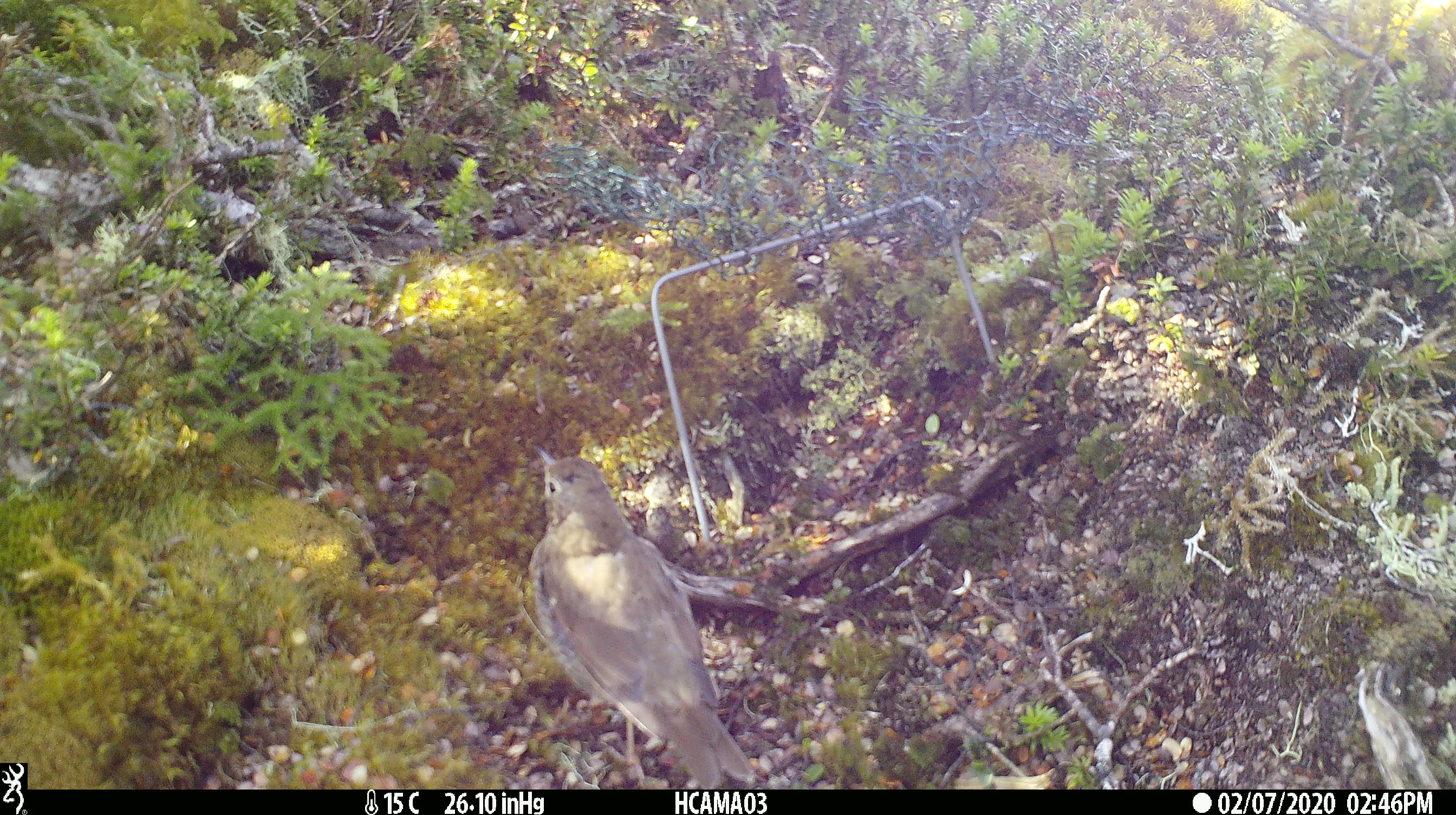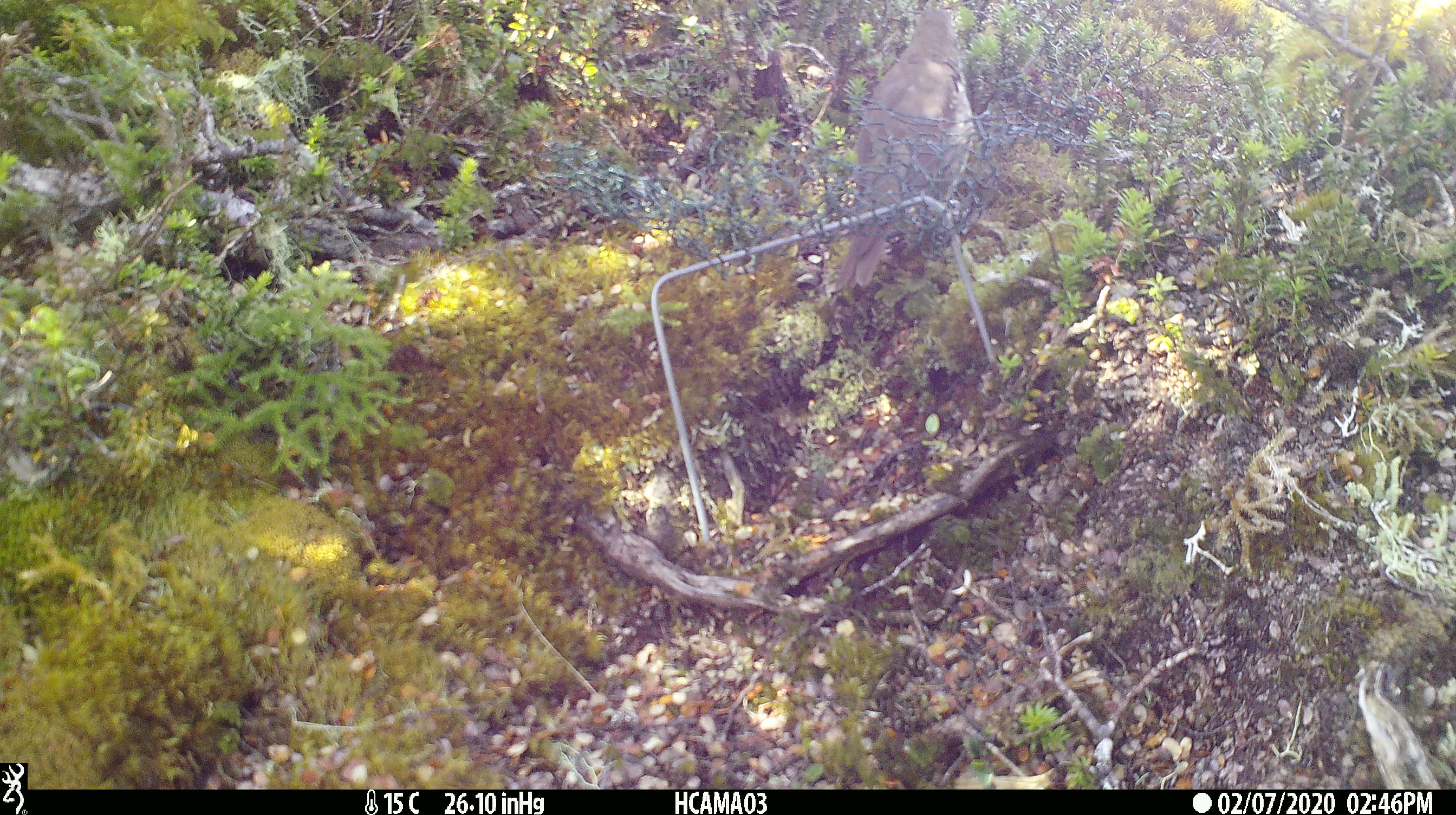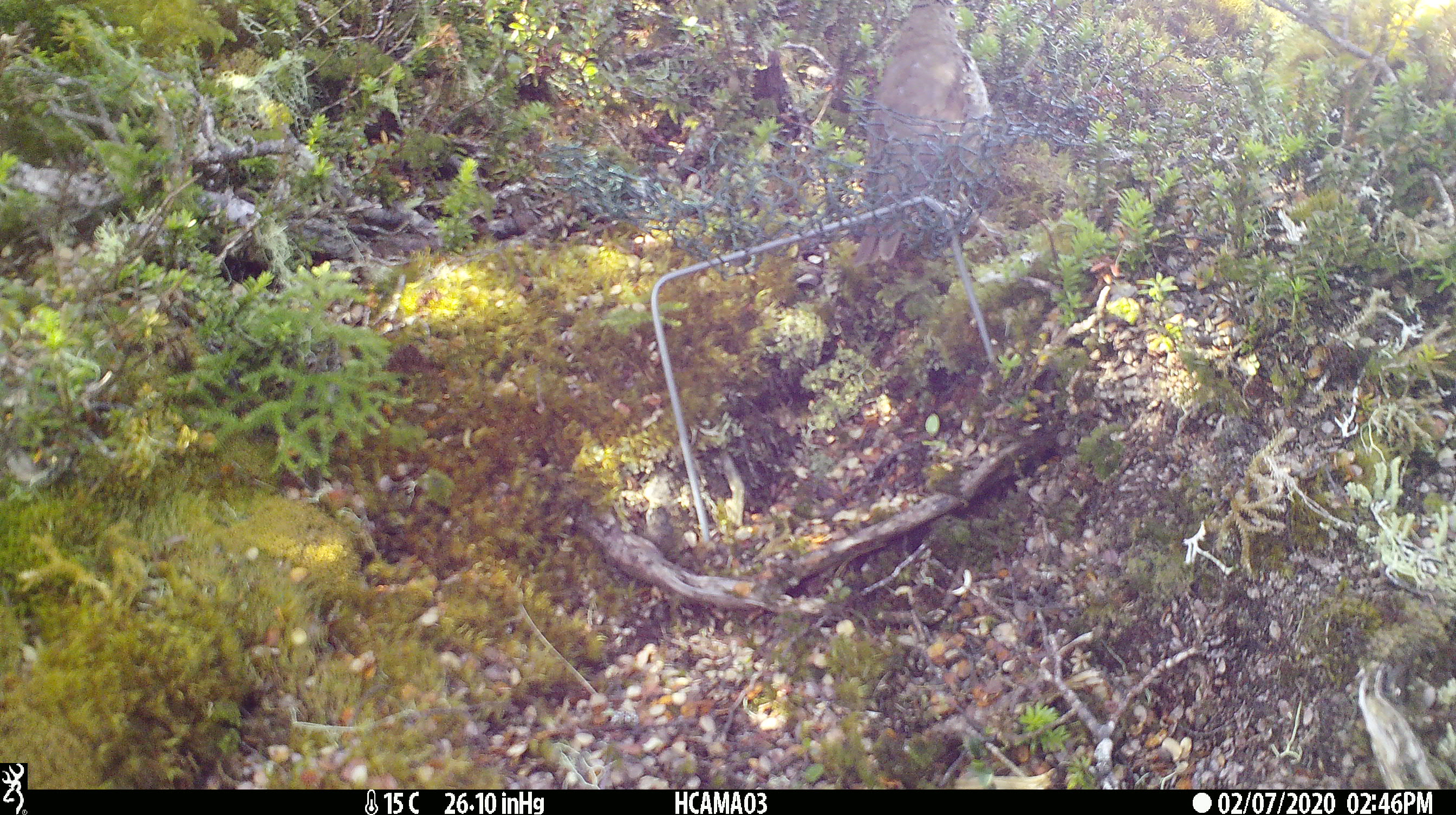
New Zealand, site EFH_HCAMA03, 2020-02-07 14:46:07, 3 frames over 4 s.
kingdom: Animalia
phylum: Chordata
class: Aves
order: Passeriformes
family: Turdidae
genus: Turdus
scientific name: Turdus philomelos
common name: song thrush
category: thrush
Thrush (song thrush) (Turdus philomelos).